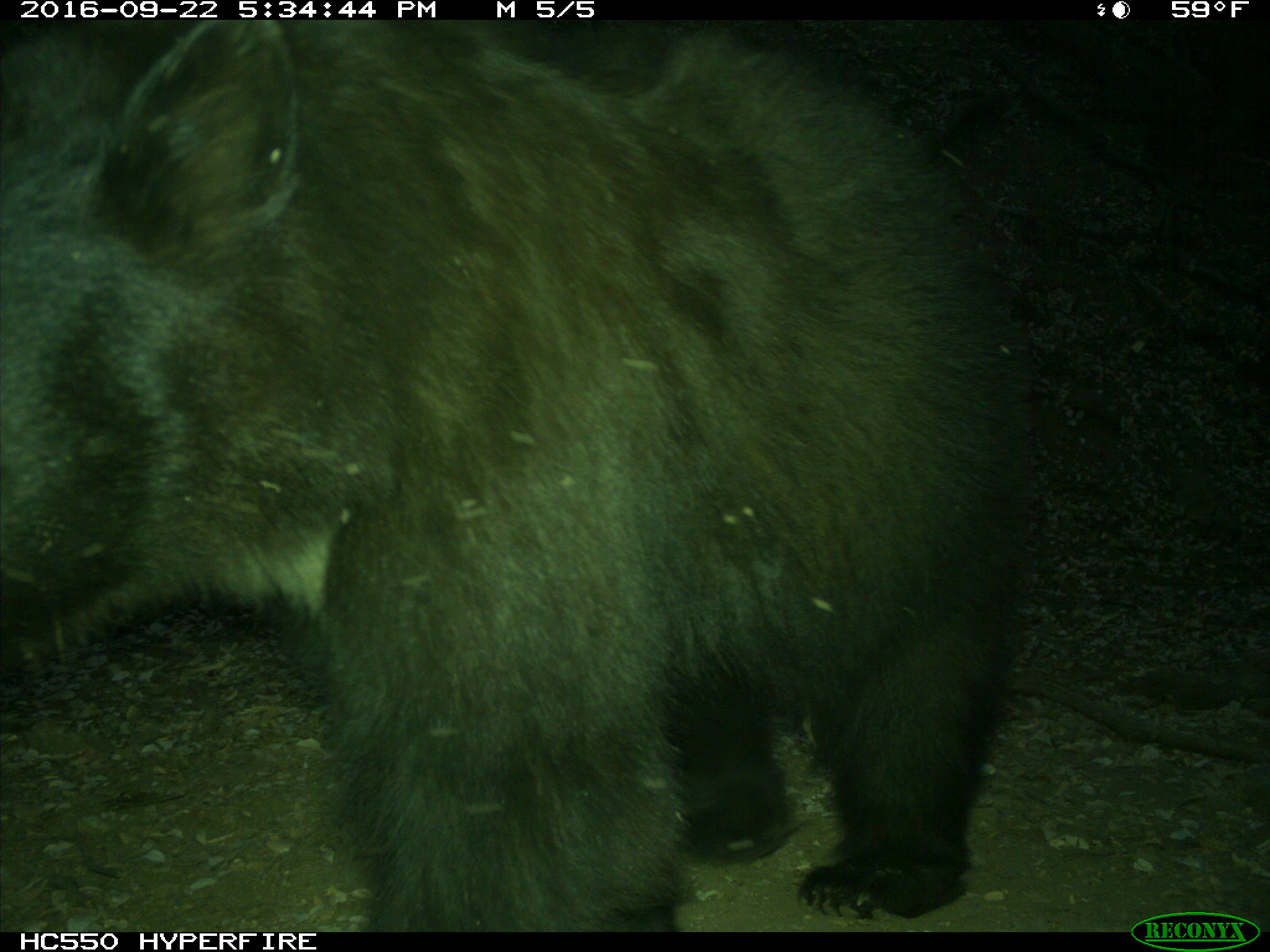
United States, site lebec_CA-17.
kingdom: Animalia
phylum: Chordata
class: Mammalia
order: Carnivora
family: Ursidae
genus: Ursus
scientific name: Ursus americanus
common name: american black bear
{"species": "Ursus americanus (american black bear)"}